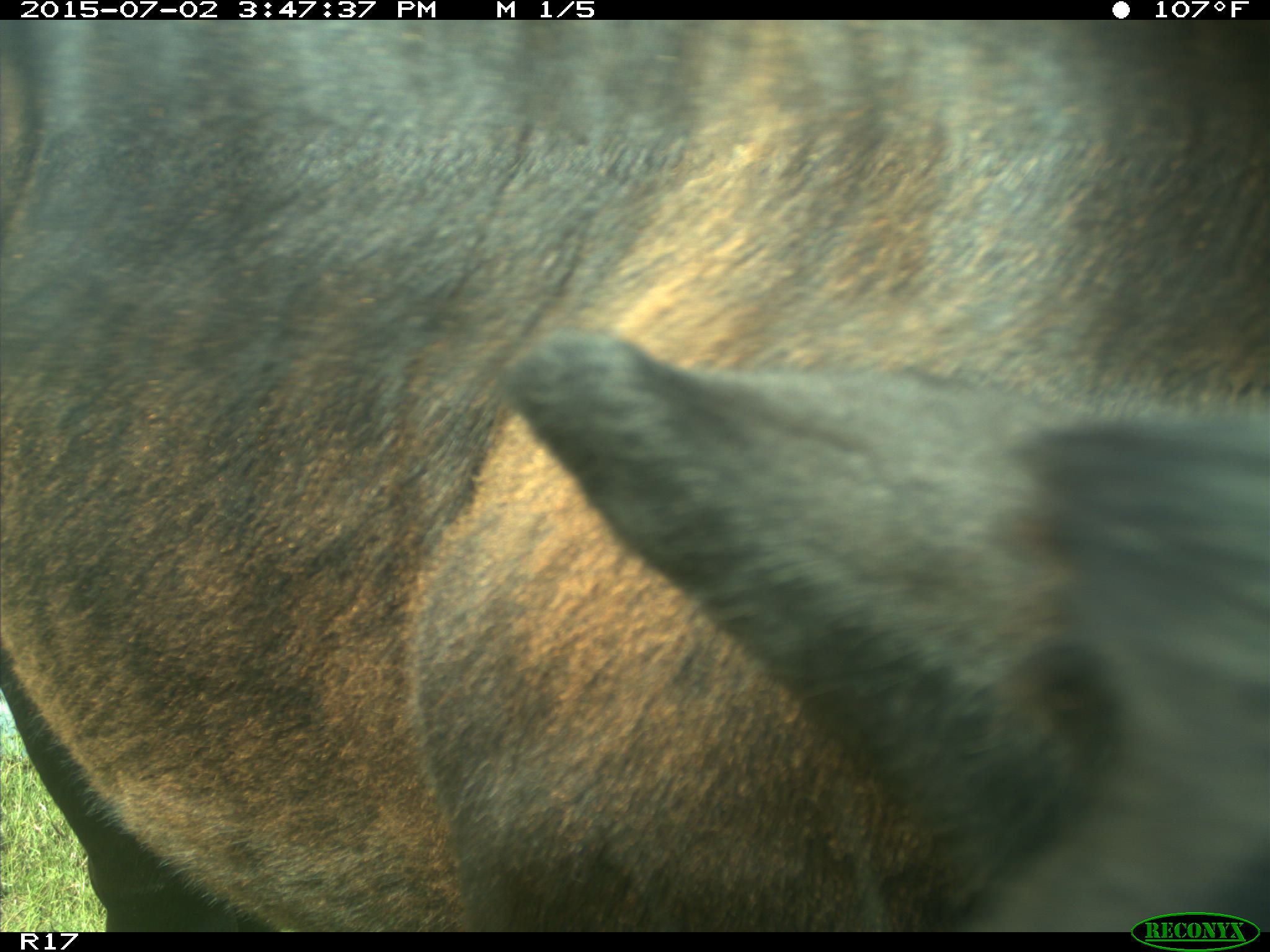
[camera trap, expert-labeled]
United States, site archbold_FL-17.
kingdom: Animalia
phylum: Chordata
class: Mammalia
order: Artiodactyla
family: Bovidae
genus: Bos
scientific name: Bos taurus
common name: domestic cow